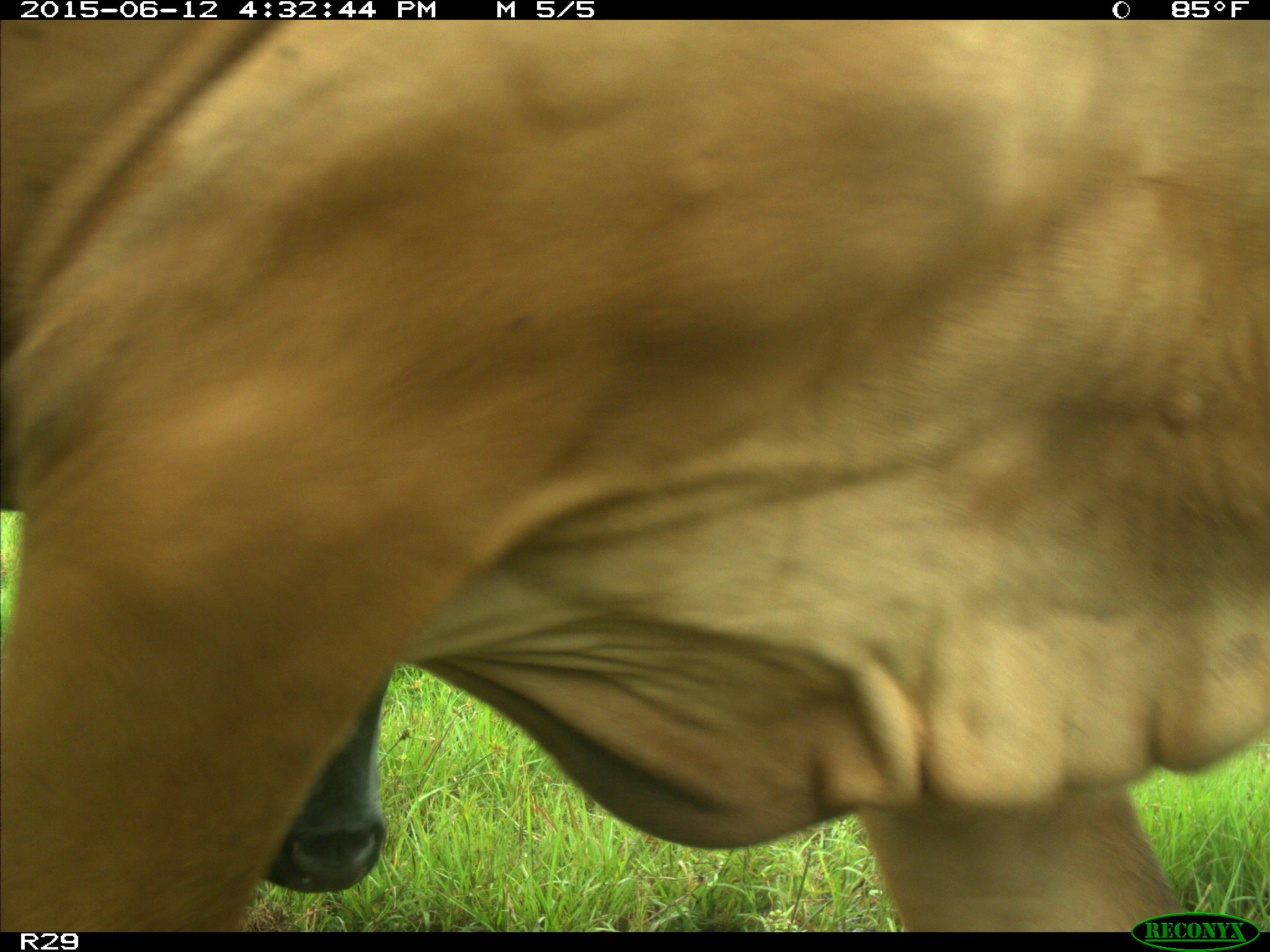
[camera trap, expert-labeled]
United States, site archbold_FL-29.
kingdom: Animalia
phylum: Chordata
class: Mammalia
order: Artiodactyla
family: Bovidae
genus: Bos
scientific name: Bos taurus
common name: domestic cow